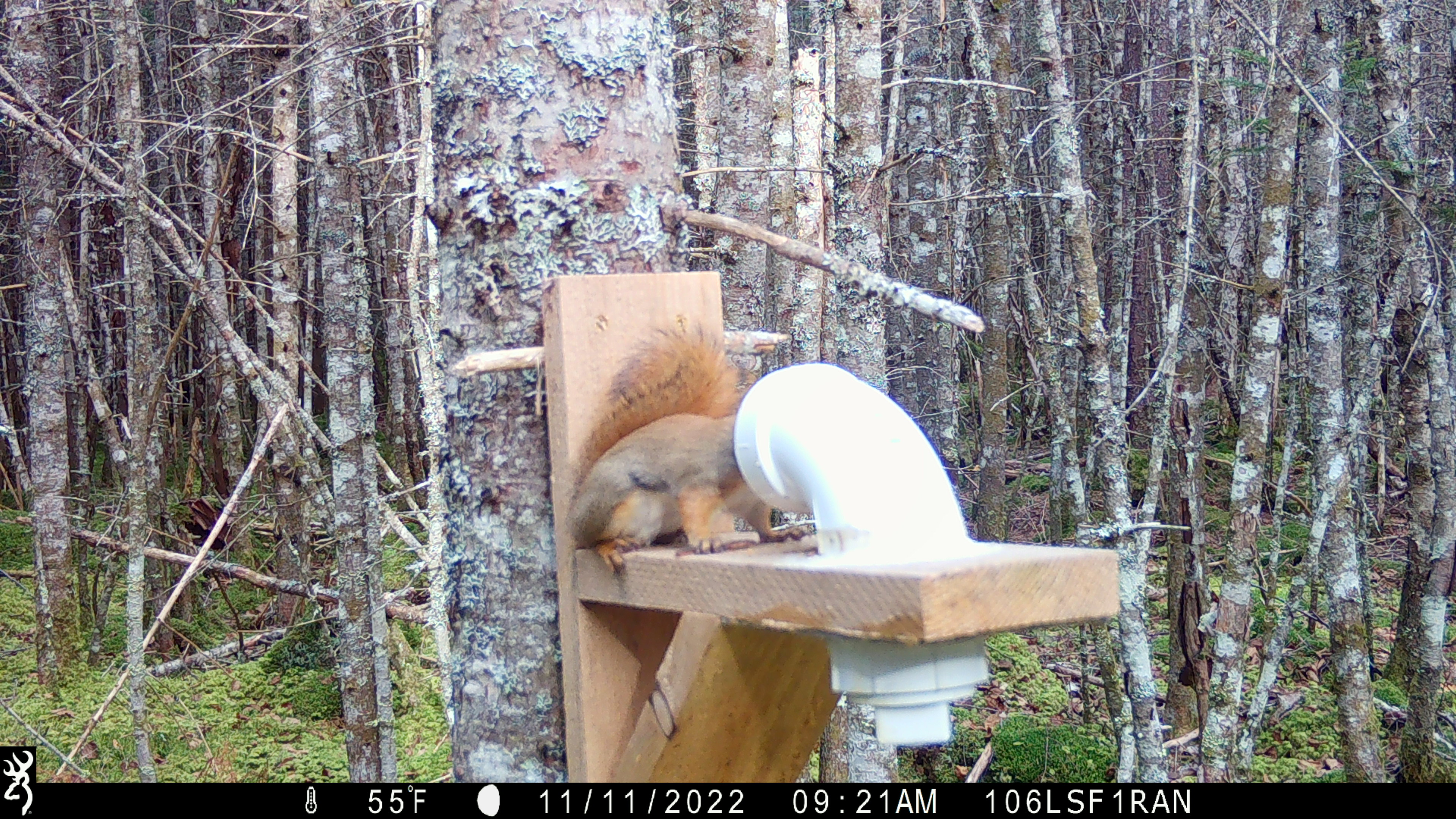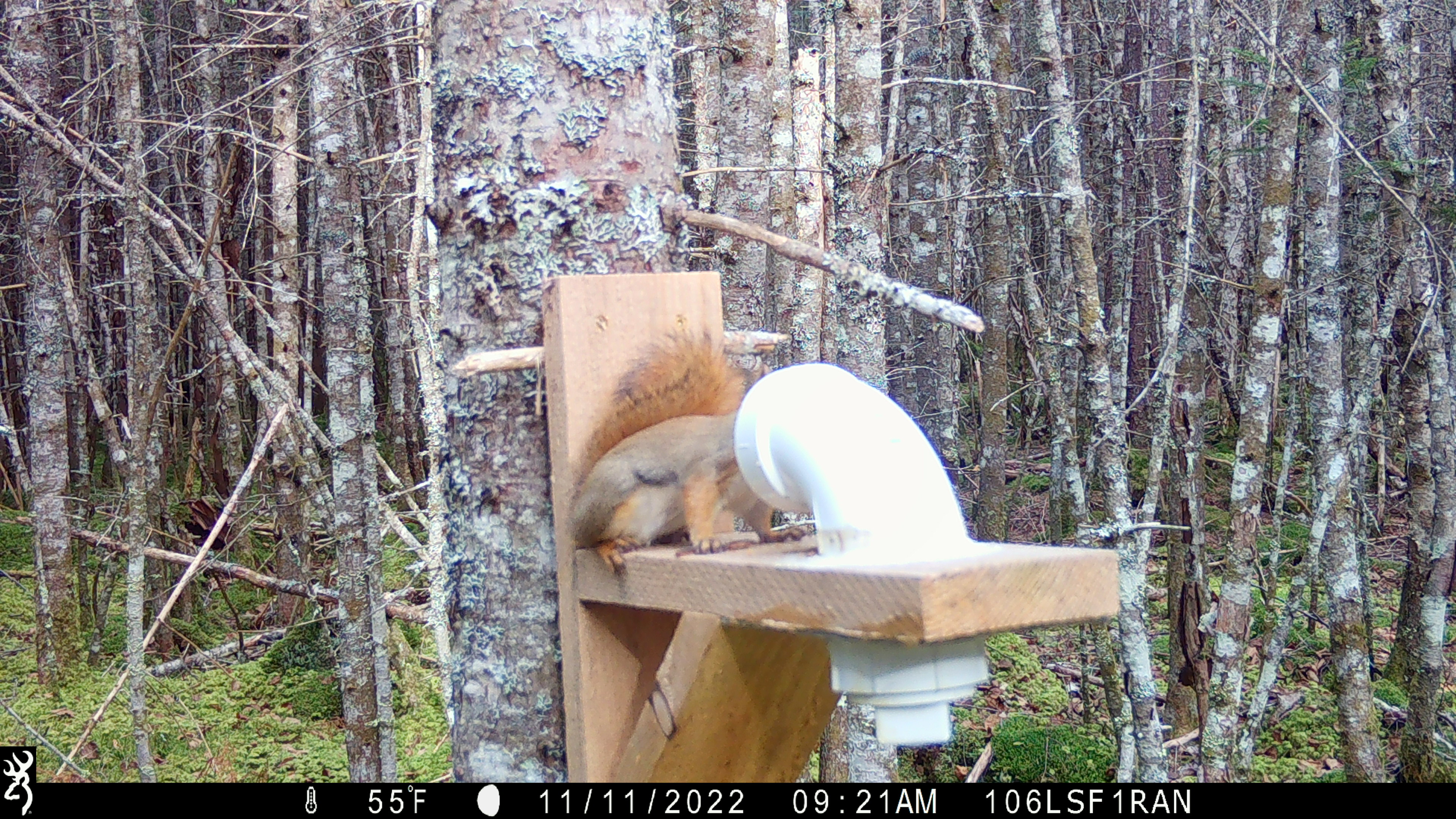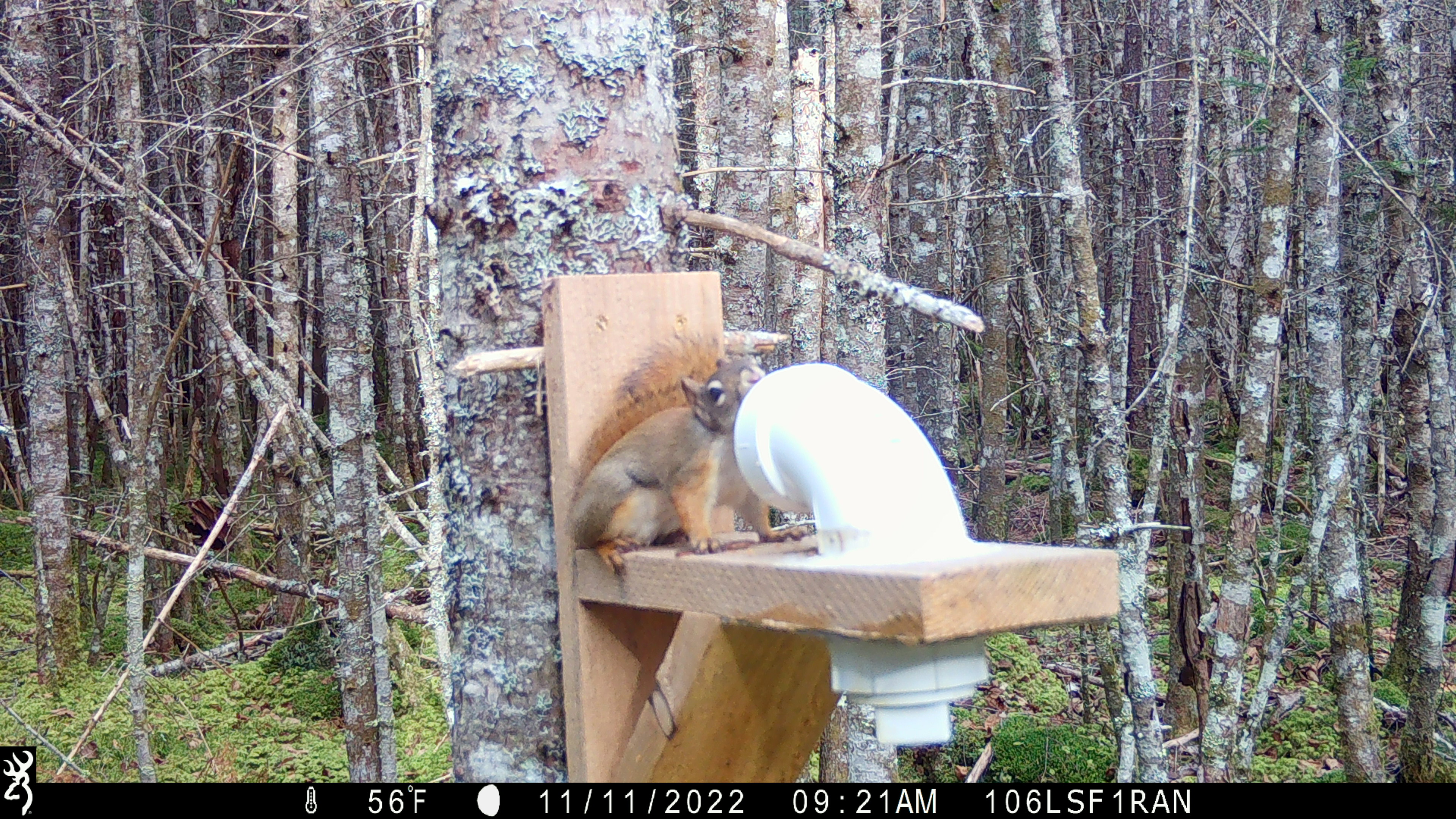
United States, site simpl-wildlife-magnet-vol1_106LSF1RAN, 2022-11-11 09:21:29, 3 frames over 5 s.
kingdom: Animalia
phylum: Chordata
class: Mammalia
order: Rodentia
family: Sciuridae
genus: Tamiasciurus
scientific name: Tamiasciurus hudsonicus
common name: red squirrel